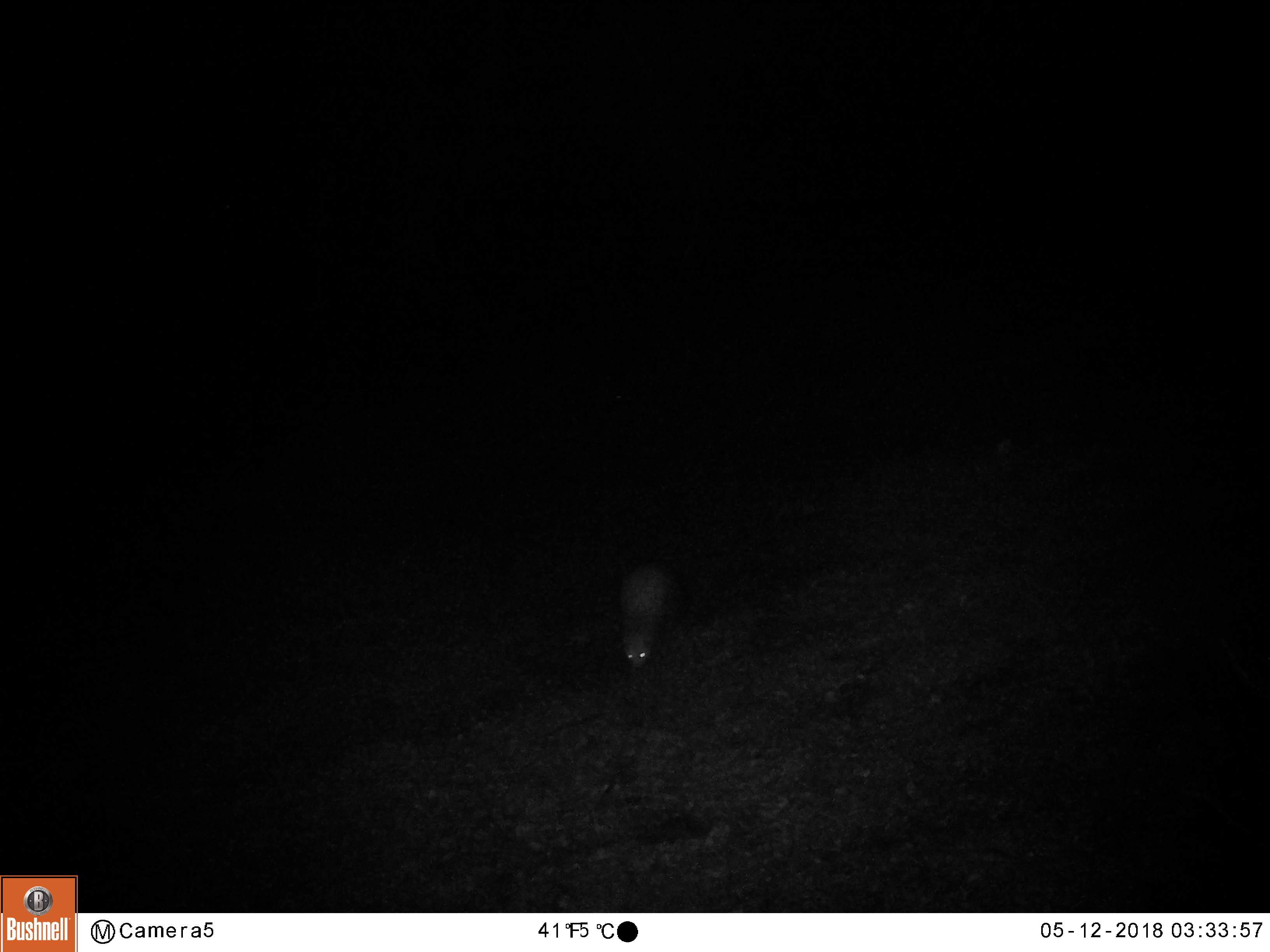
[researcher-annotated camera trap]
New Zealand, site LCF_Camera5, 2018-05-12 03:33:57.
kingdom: Animalia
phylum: Chordata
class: Mammalia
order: Carnivora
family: Mustelidae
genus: Mustela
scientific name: Mustela furo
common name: ferret